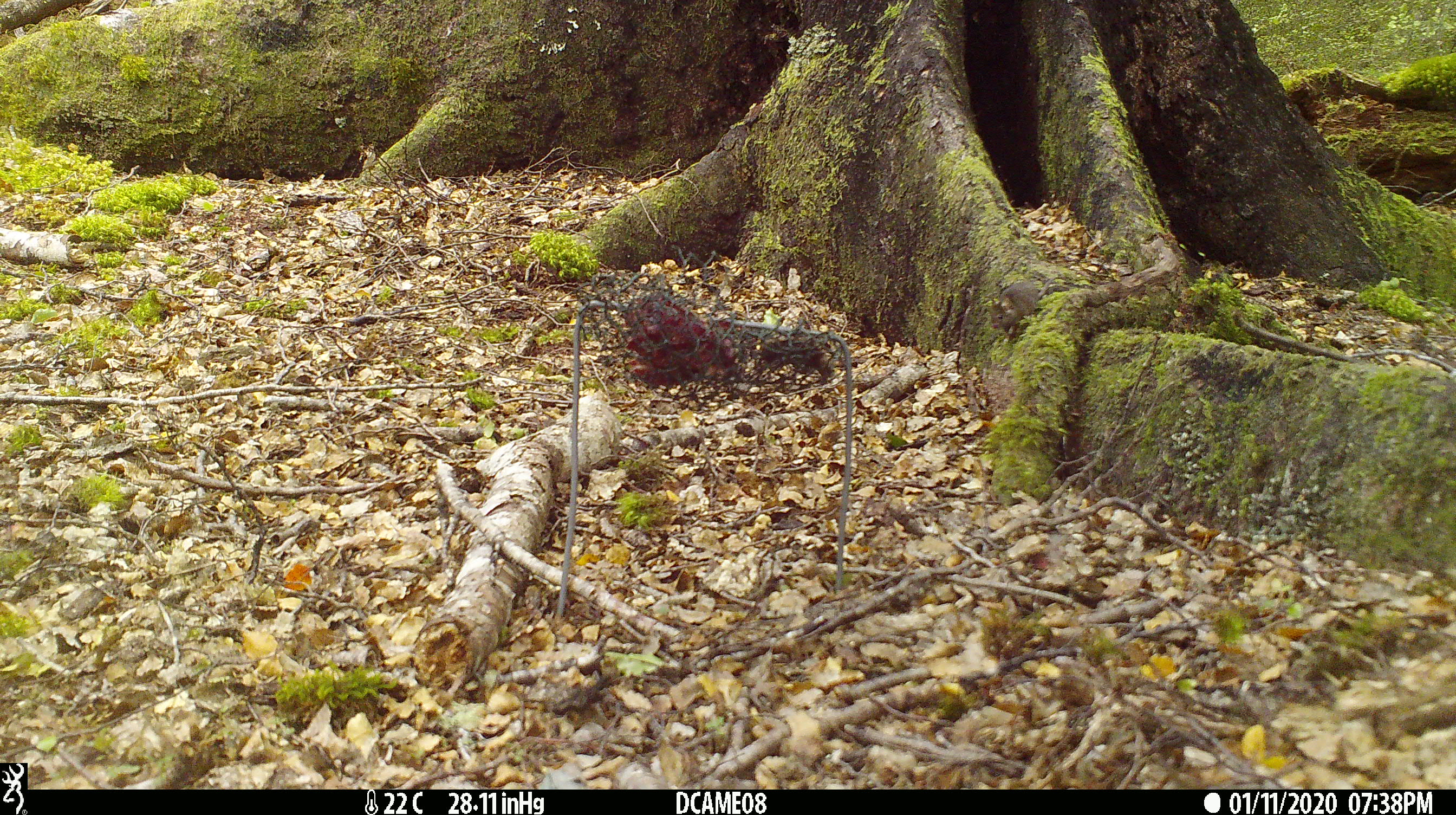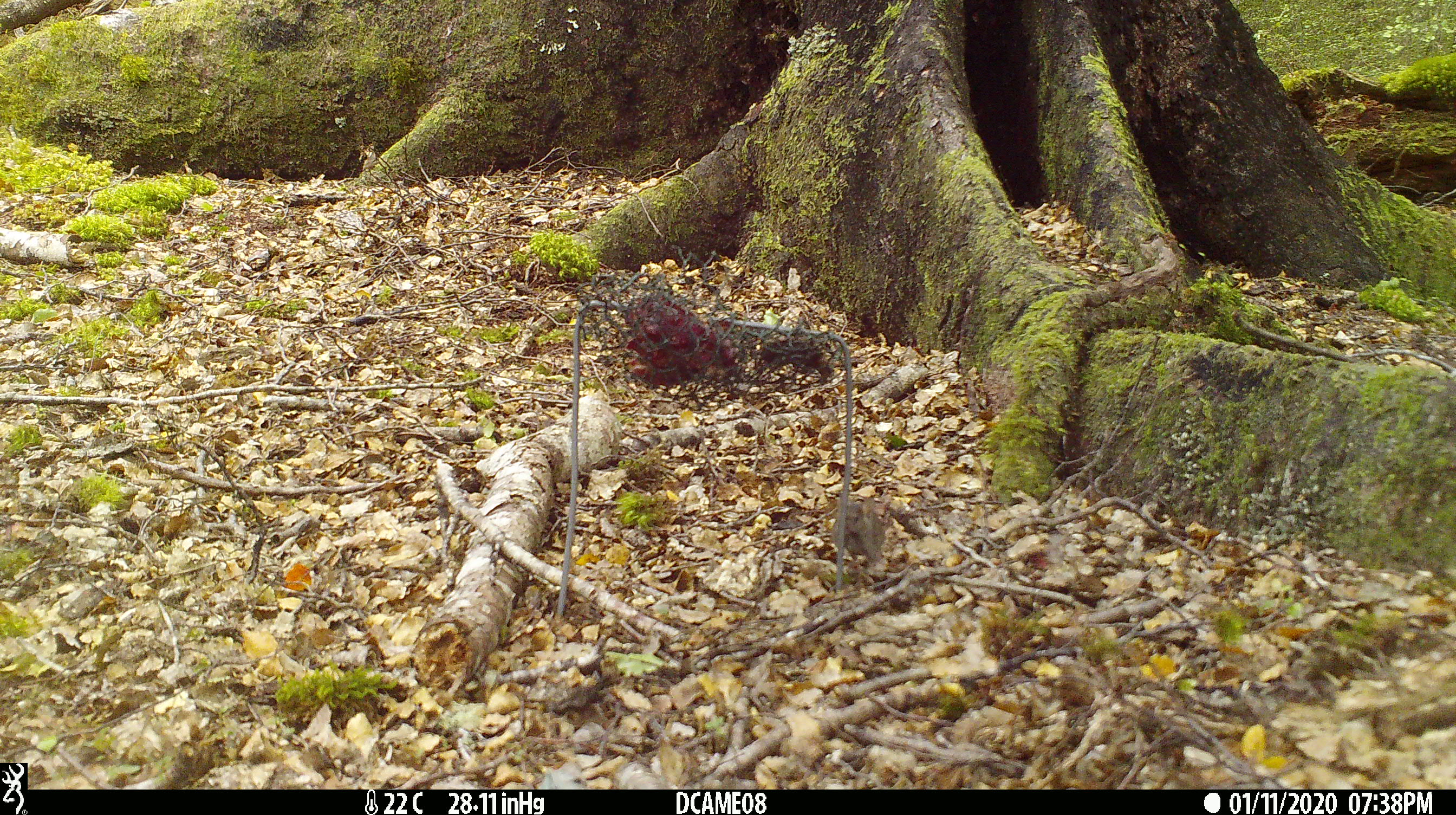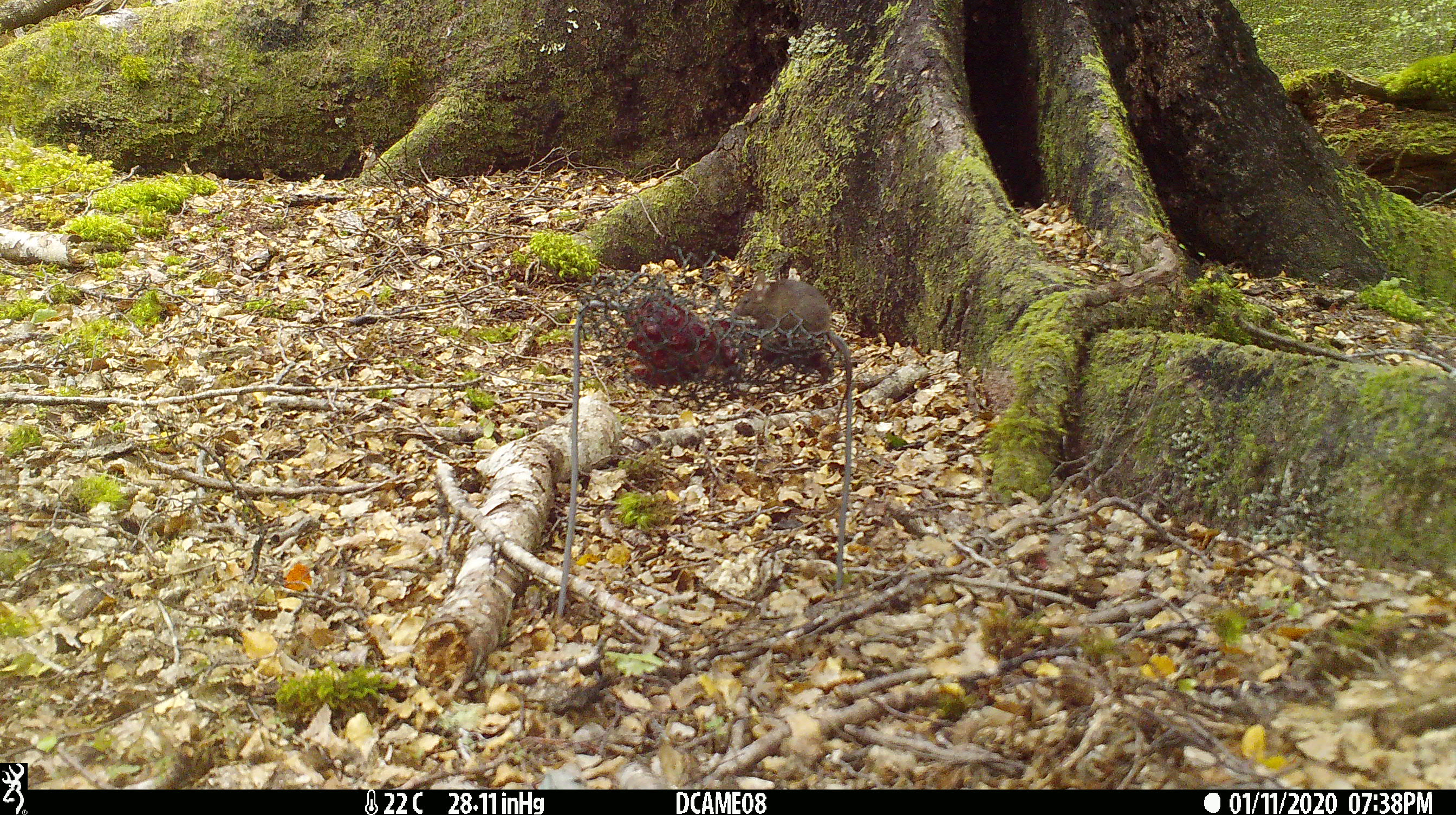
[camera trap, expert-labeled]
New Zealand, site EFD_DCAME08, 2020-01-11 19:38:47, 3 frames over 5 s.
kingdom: Animalia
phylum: Chordata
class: Mammalia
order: Rodentia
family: Muridae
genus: Mus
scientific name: Mus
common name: mouse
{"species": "mouse (Mus)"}